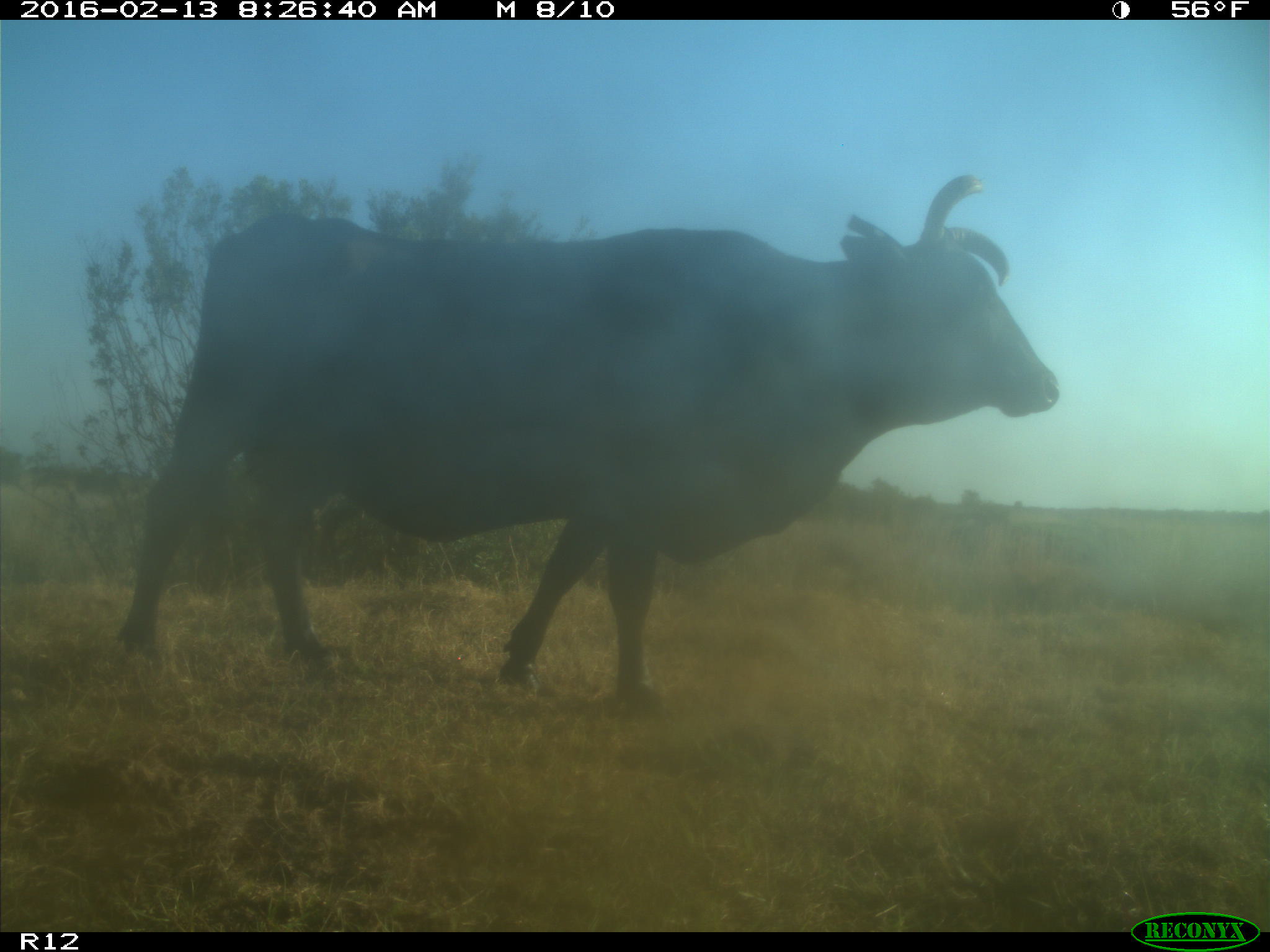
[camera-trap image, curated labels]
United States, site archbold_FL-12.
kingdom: Animalia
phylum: Chordata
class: Mammalia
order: Artiodactyla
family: Bovidae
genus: Bos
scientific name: Bos taurus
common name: domestic cow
Bos taurus (domestic cow).